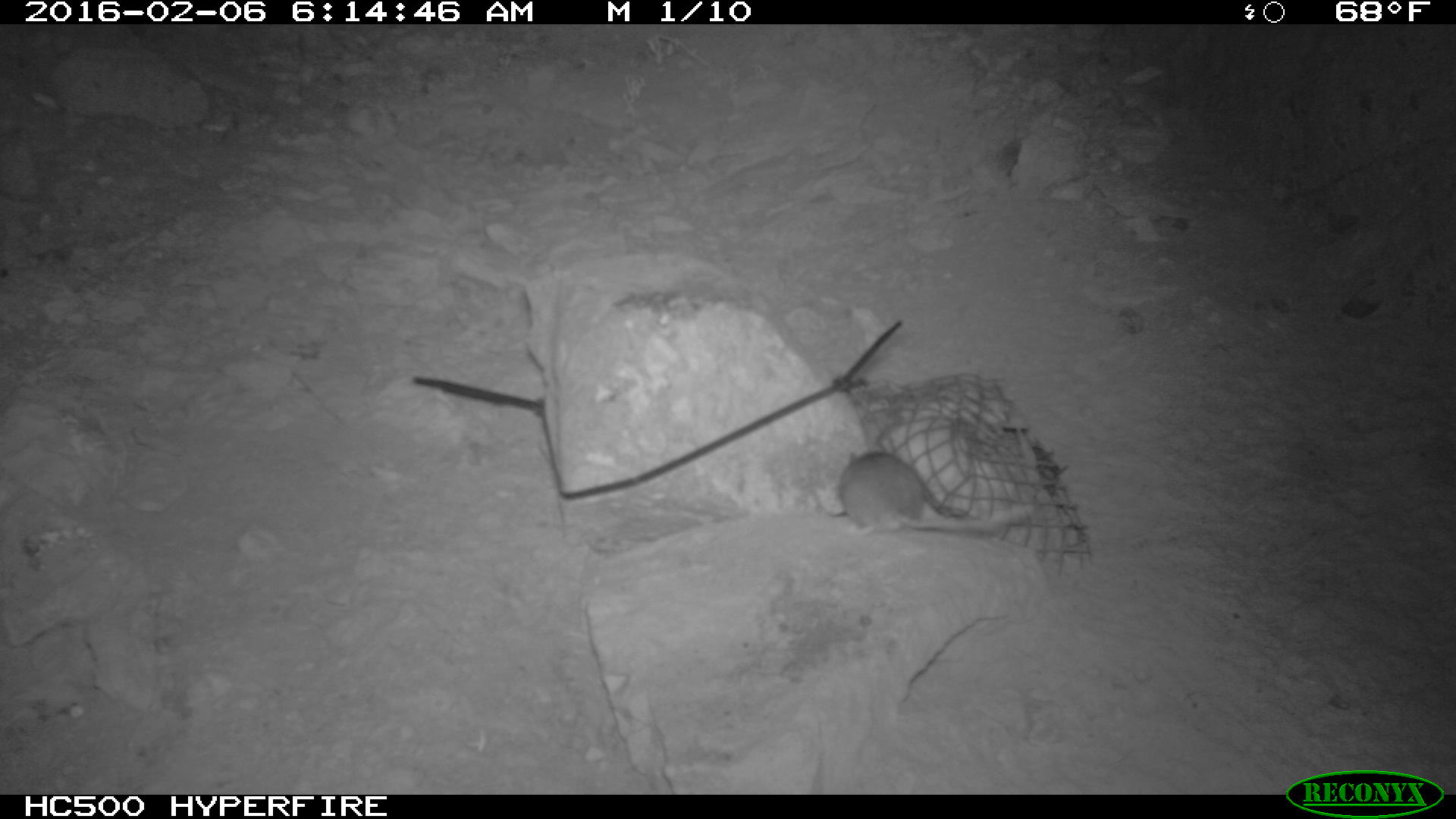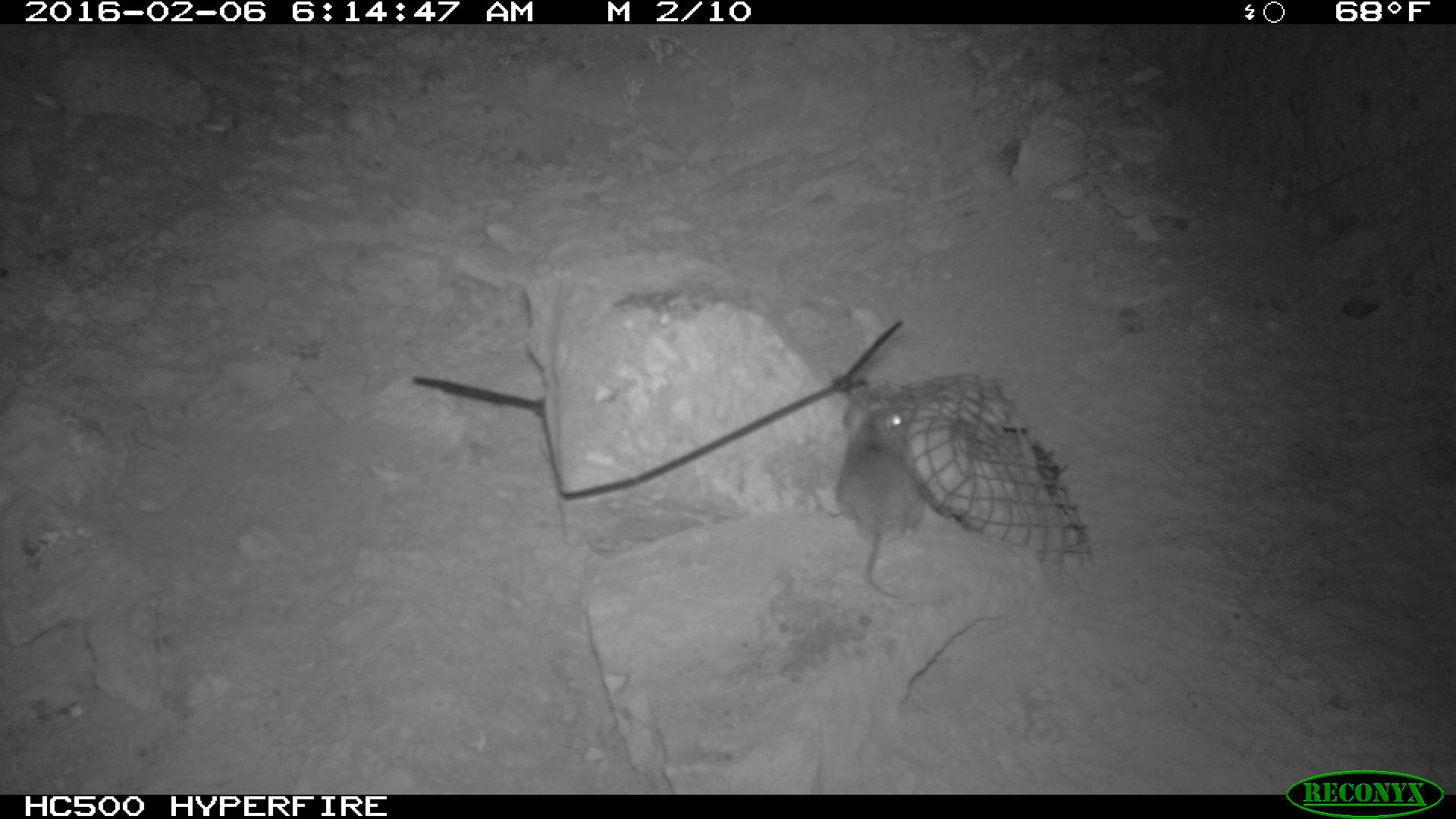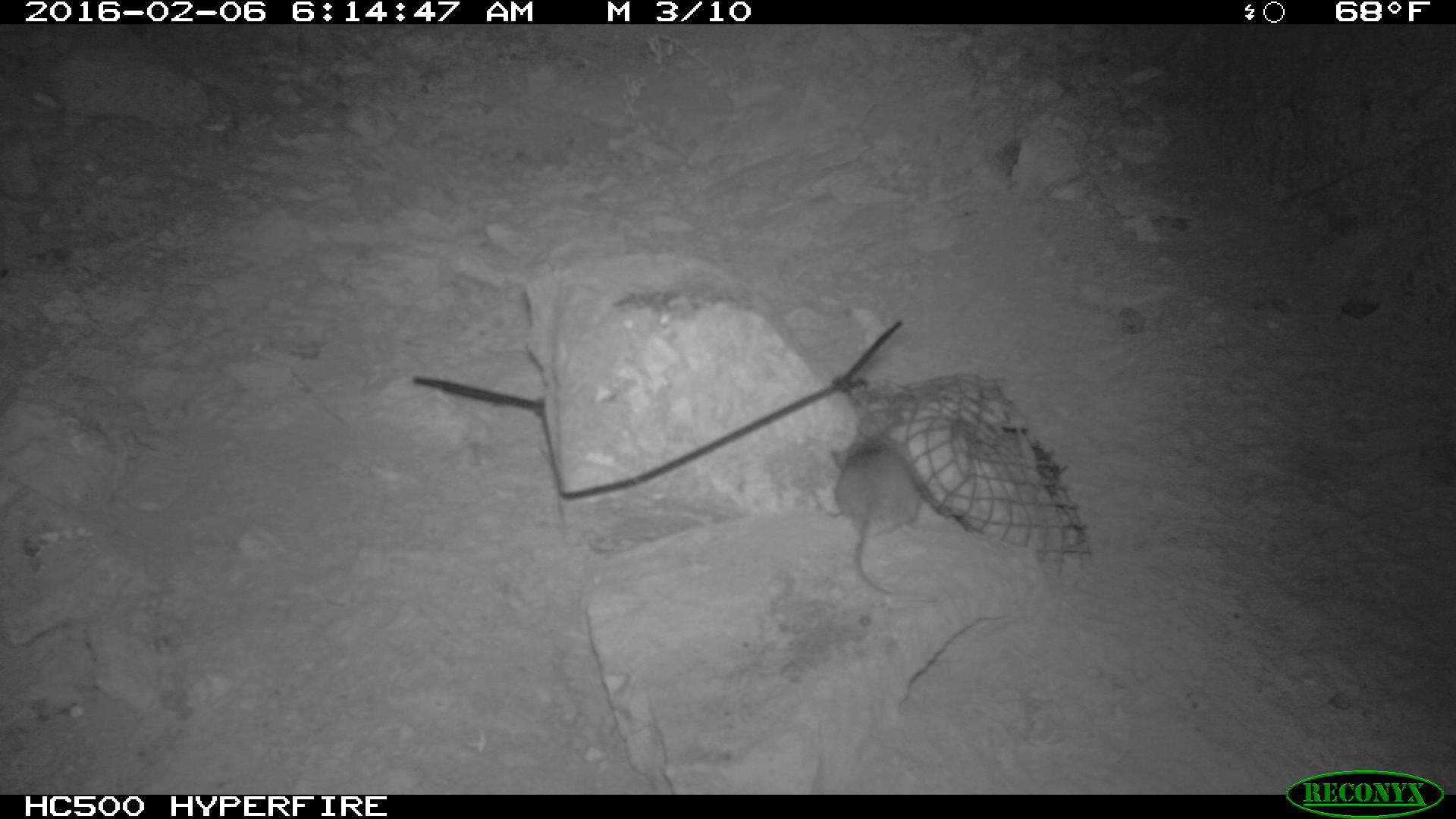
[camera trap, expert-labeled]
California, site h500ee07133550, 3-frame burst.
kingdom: Animalia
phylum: Chordata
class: Mammalia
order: Rodentia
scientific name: Rodentia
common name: rodent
Rodent (Rodentia).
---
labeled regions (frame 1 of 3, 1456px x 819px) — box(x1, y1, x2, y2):
rodent: box(838, 449, 1029, 532)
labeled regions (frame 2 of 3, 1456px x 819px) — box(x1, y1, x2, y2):
rodent: box(836, 400, 924, 600)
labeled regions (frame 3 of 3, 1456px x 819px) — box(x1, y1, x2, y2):
rodent: box(821, 424, 921, 592)